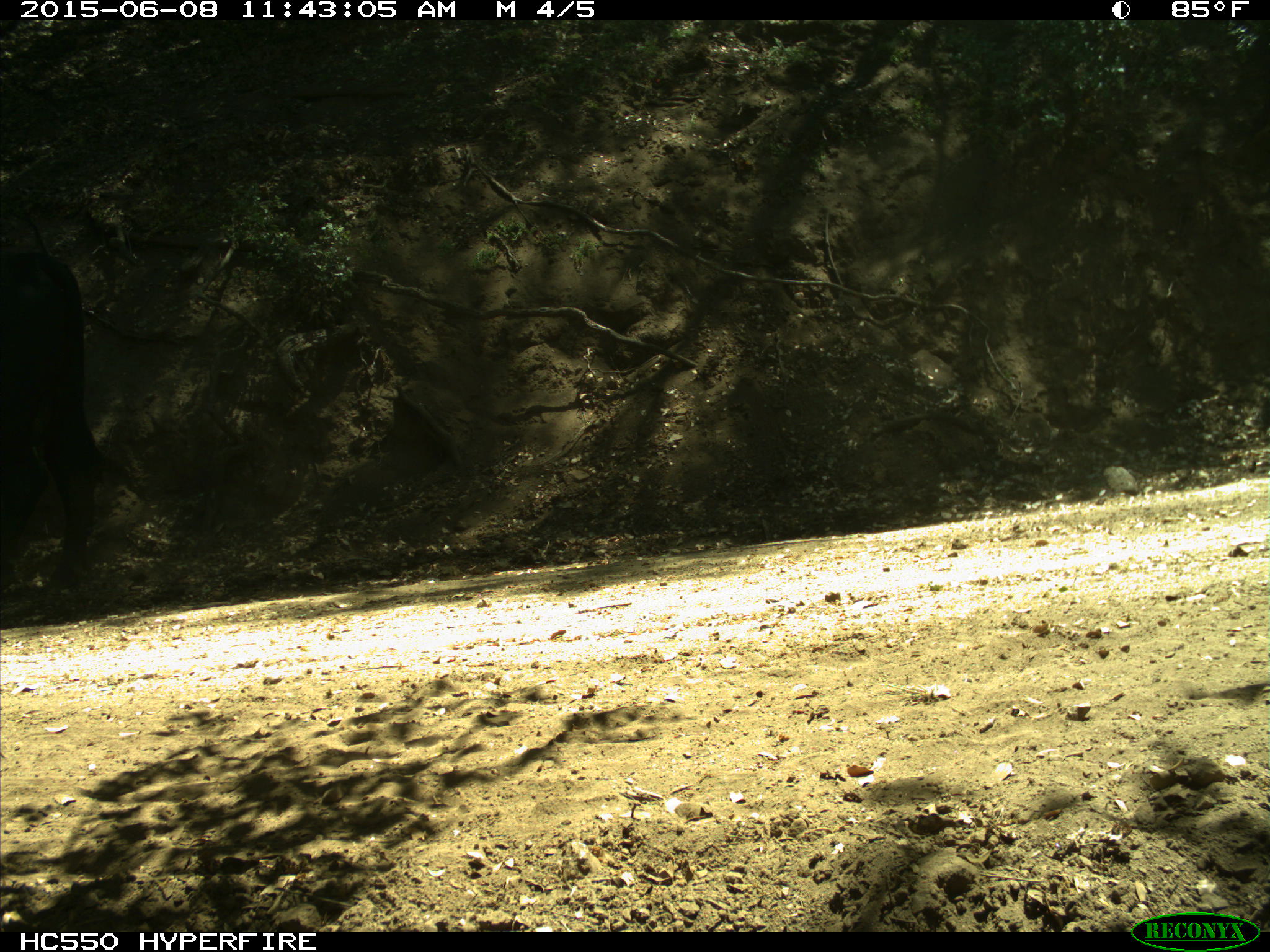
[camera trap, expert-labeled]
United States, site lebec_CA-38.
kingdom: Animalia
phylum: Chordata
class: Mammalia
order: Artiodactyla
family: Bovidae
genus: Bos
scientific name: Bos taurus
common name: domestic cow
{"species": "Bos taurus (domestic cow)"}